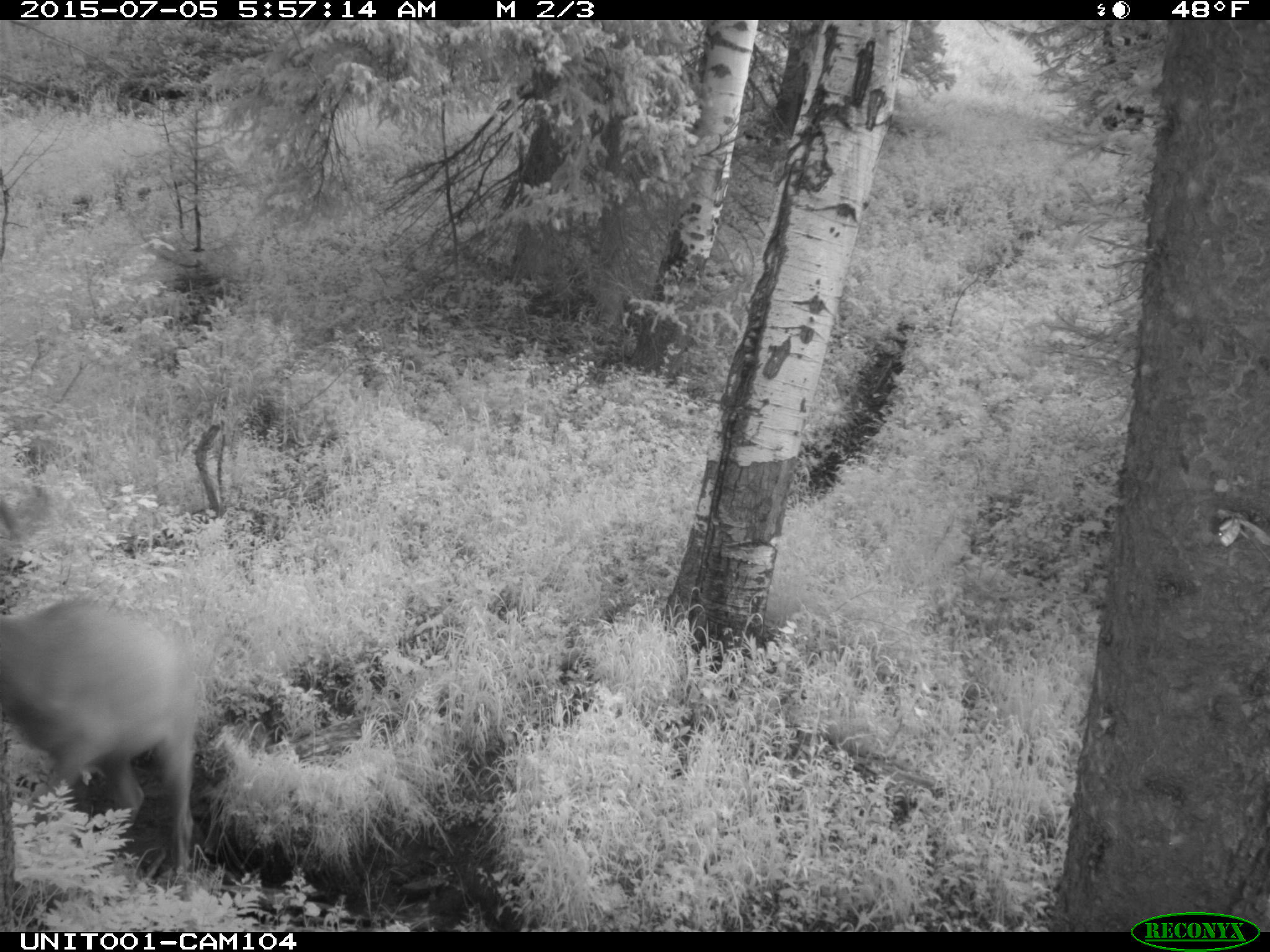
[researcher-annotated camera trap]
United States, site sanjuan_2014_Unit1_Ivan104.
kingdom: Animalia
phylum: Chordata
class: Mammalia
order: Artiodactyla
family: Cervidae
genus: Cervus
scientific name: Cervus elaphus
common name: red deer